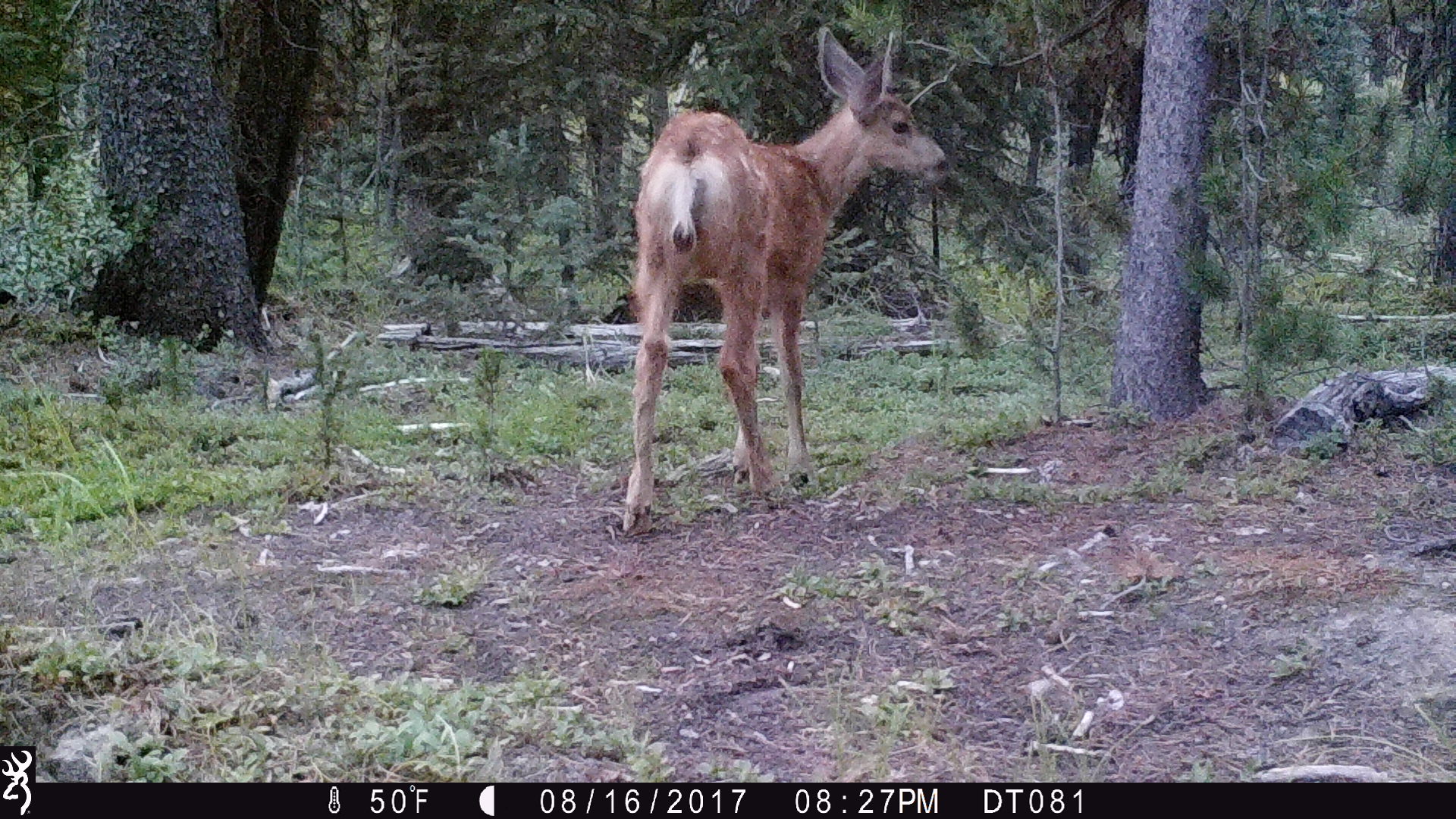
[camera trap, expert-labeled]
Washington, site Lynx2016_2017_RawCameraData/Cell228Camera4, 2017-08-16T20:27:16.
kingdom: Animalia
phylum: Chordata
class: Mammalia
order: Artiodactyla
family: Cervidae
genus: Odocoileus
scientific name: Odocoileus hemionus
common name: mule deer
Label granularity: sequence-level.